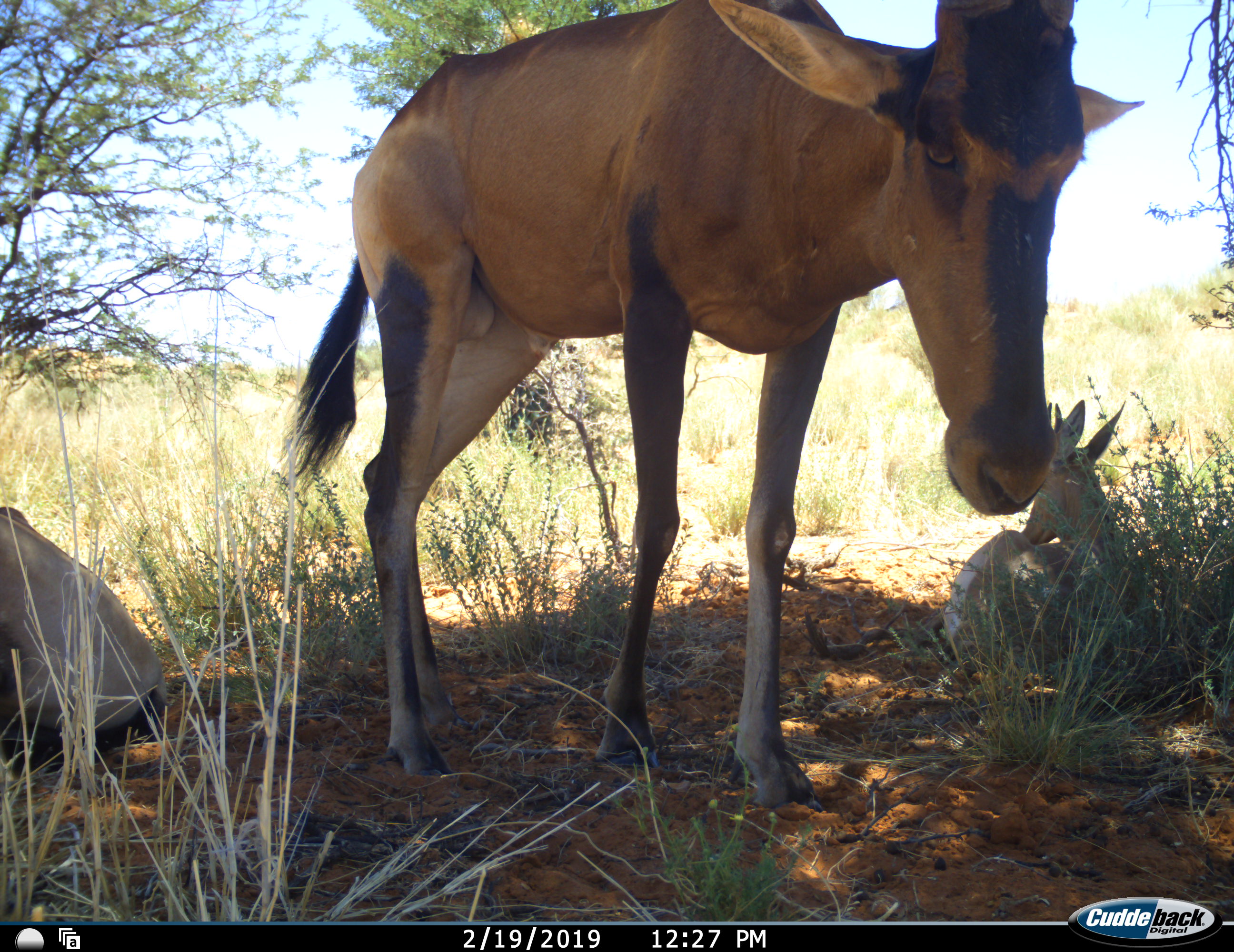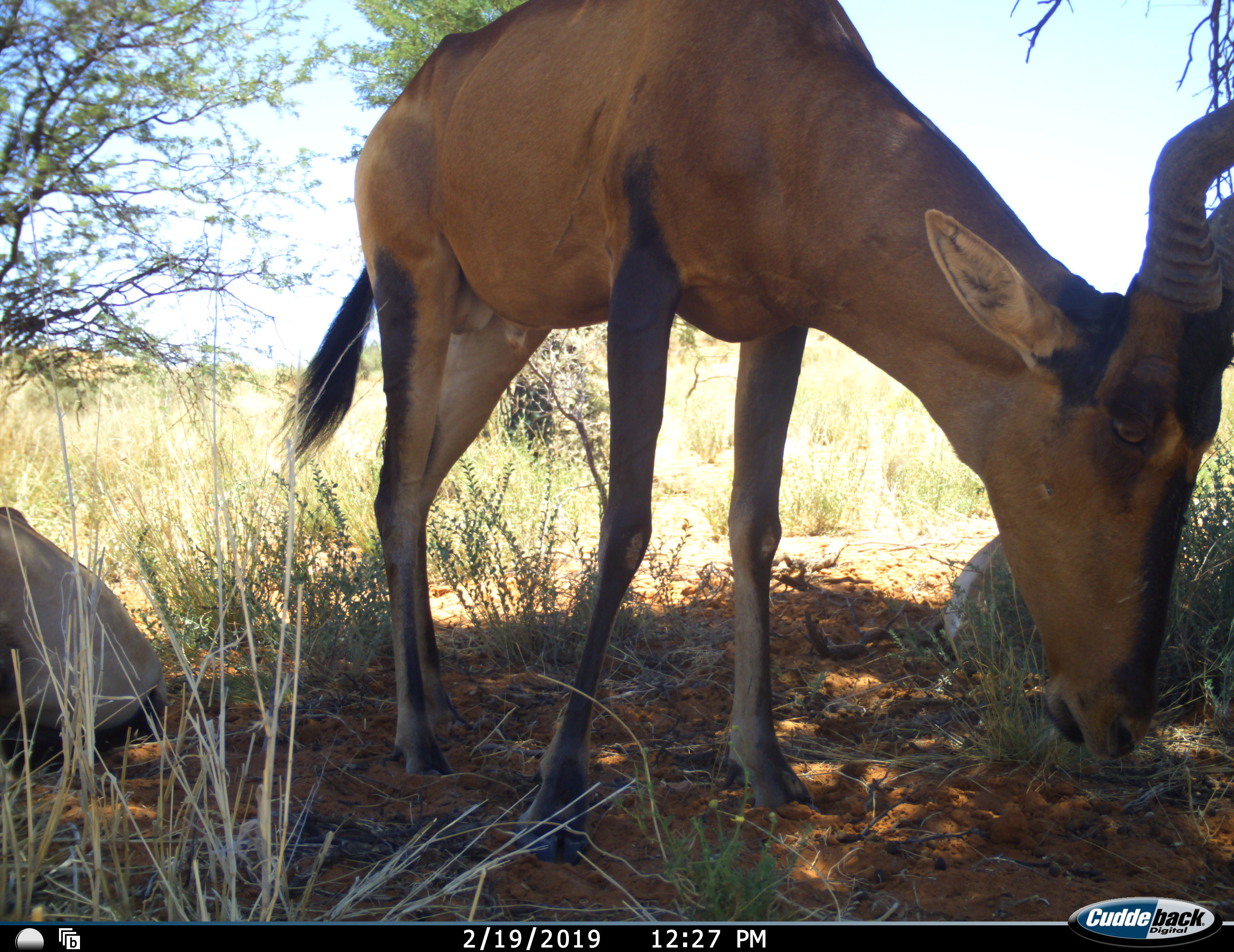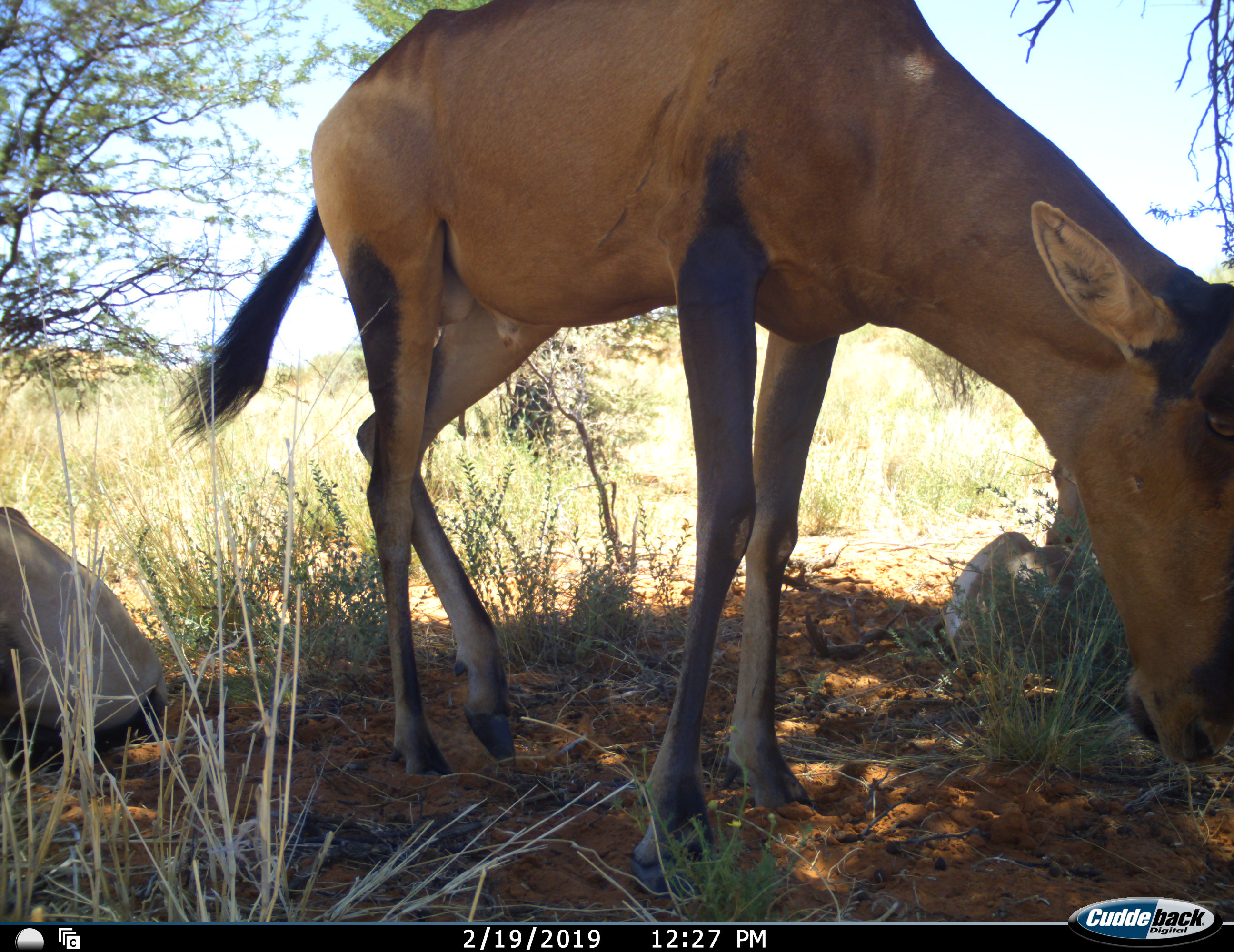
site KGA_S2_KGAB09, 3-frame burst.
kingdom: Animalia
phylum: Chordata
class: Mammalia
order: Artiodactyla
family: Bovidae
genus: Alcelaphus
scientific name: Alcelaphus buselaphus caama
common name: red hartebeest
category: hartebeestred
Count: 2.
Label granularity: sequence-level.